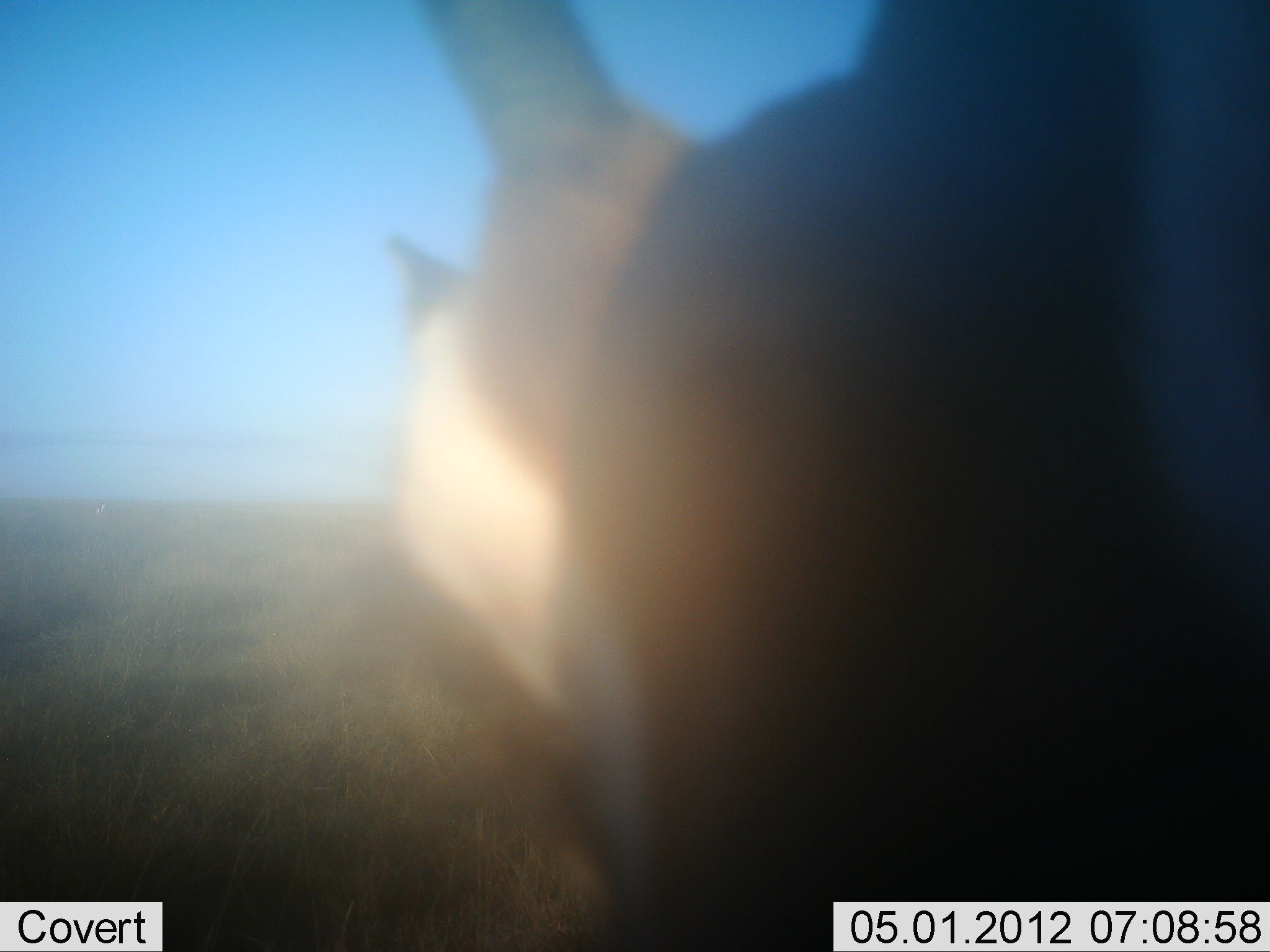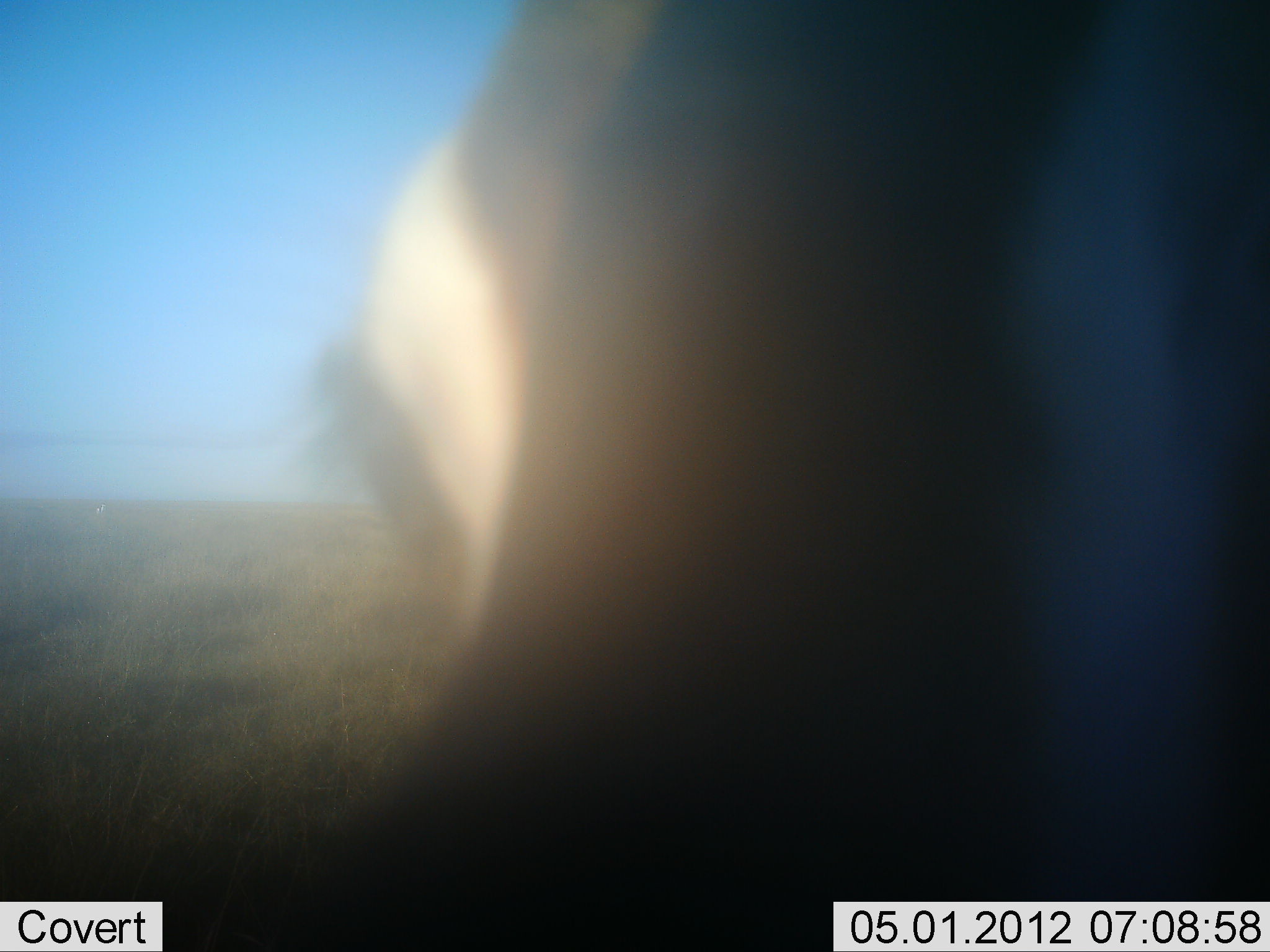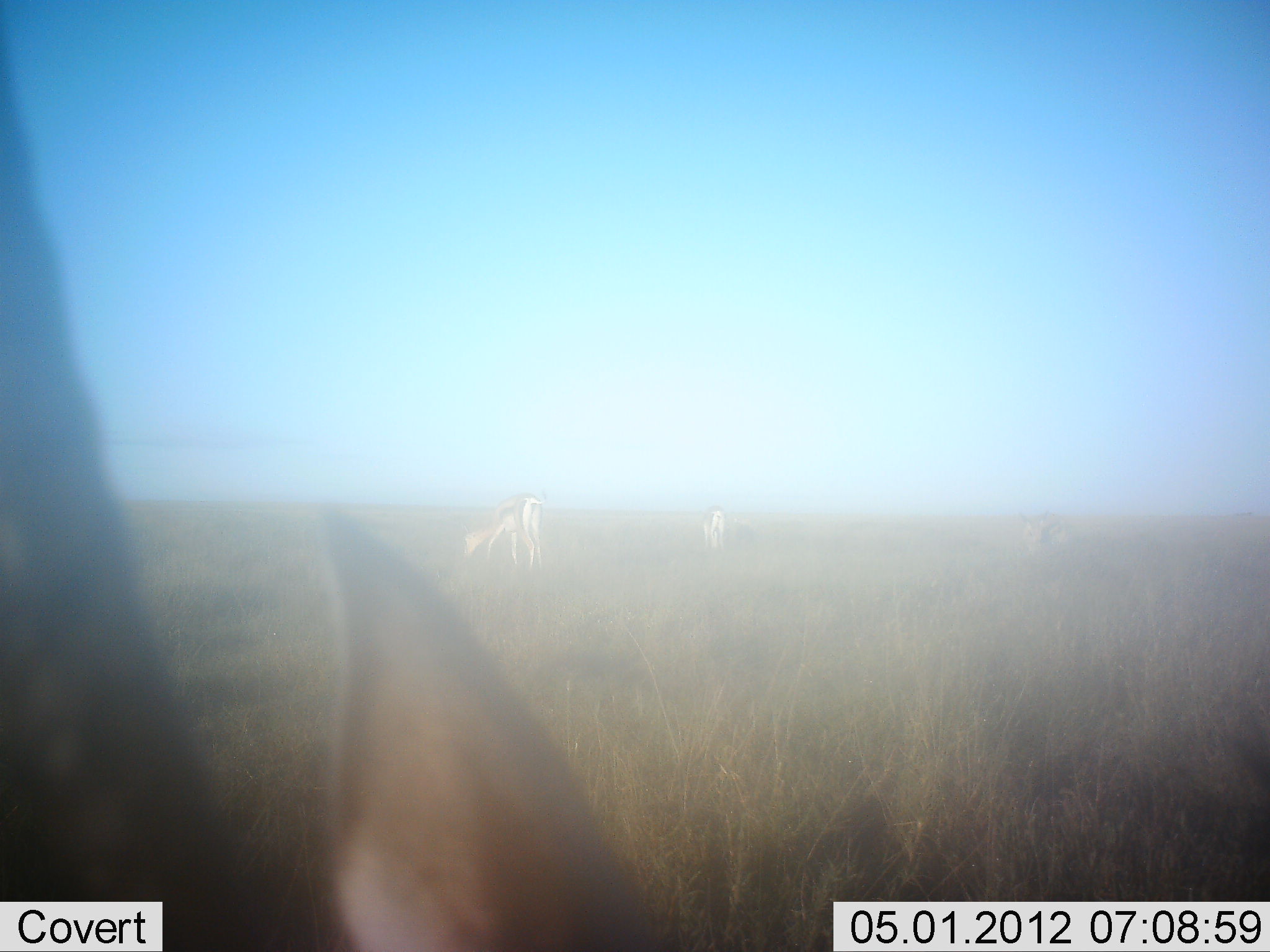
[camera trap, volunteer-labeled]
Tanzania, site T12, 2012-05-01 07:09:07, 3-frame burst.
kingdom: Animalia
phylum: Chordata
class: Mammalia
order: Artiodactyla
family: Bovidae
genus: Nanger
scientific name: Nanger granti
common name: grant's gazelle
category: gazellegrants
Gazellegrants (grant's gazelle) (Nanger granti), count 3. Behavior (volunteer vote fractions): standing 38%, resting 0%, moving 15%, interacting 15%. Young present (vote fraction): 0%. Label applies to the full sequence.